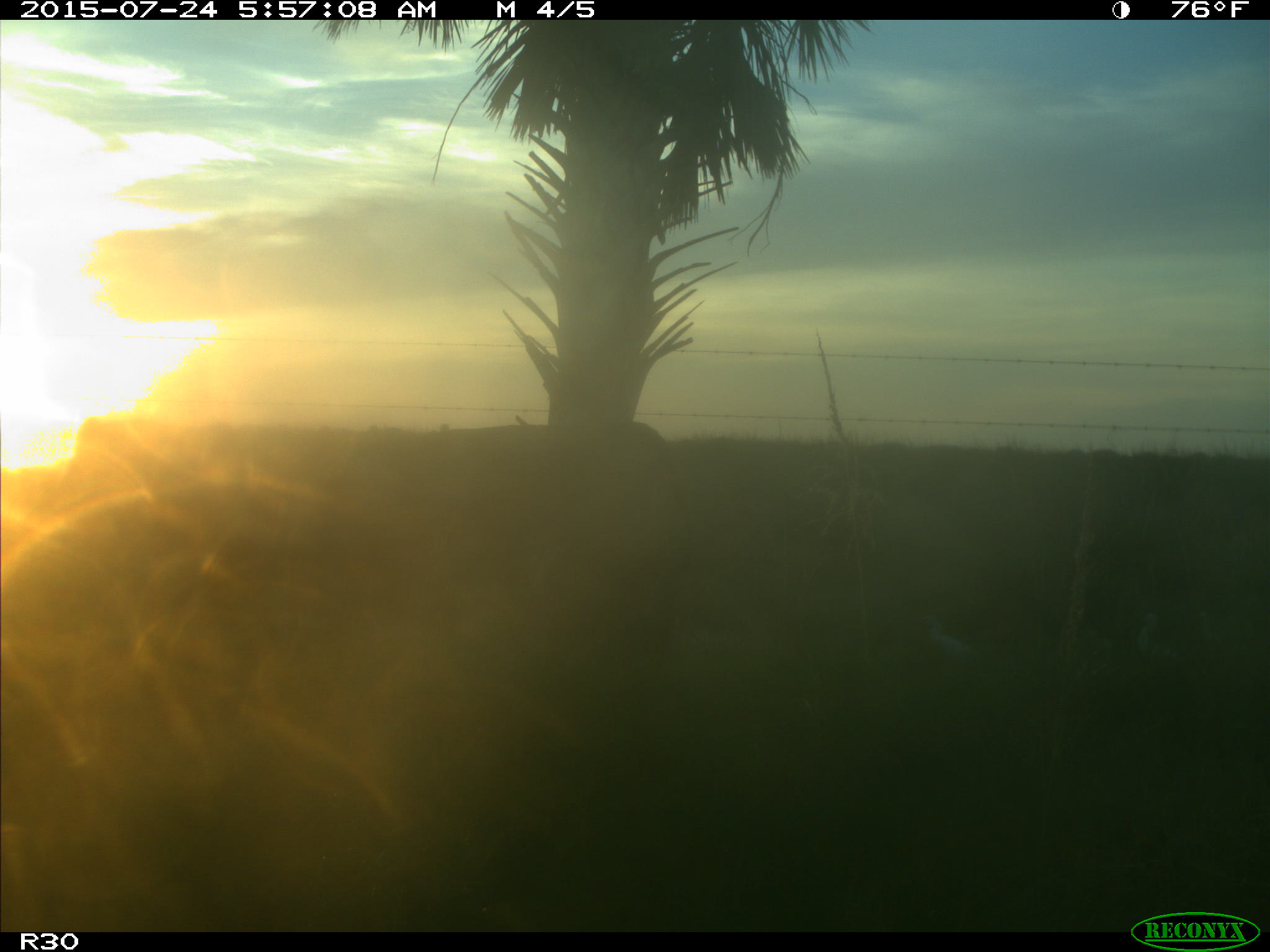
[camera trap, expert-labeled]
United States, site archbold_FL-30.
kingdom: Animalia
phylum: Chordata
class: Mammalia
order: Artiodactyla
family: Bovidae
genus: Bos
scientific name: Bos taurus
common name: domestic cow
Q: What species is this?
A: Bos taurus (domestic cow).